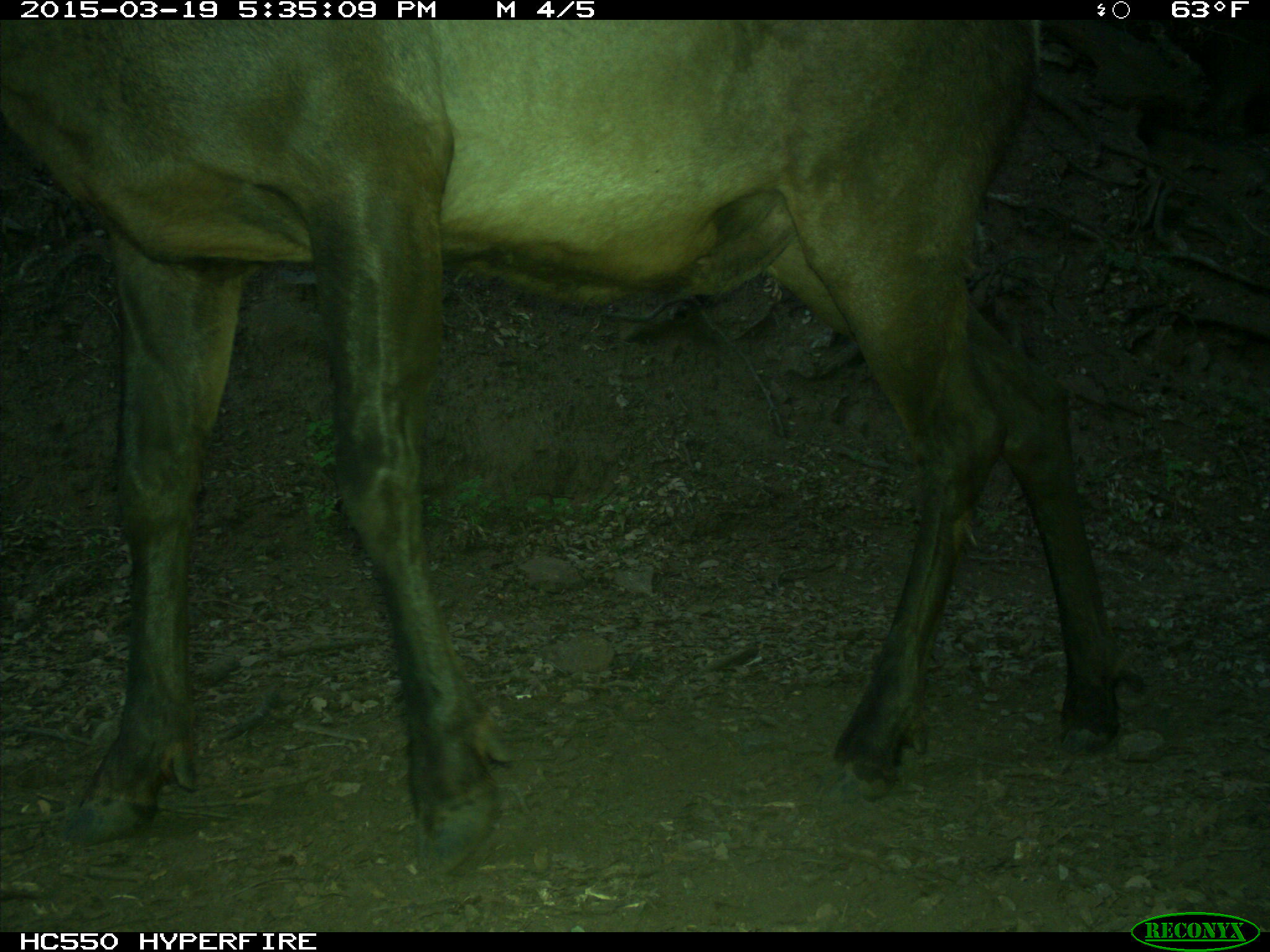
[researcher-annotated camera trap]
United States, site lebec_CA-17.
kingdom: Animalia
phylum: Chordata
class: Mammalia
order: Artiodactyla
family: Cervidae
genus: Cervus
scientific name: Cervus canadensis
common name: elk